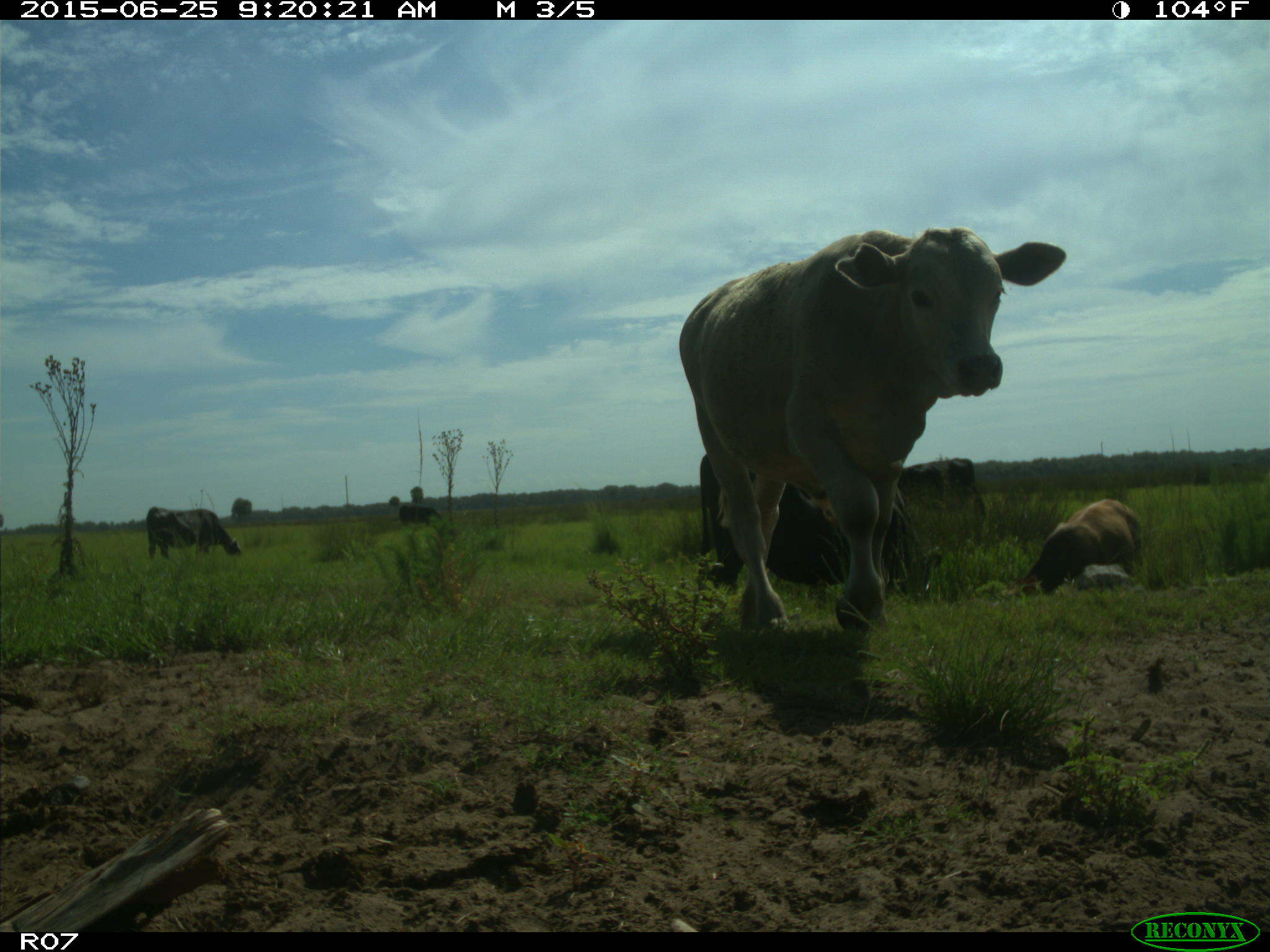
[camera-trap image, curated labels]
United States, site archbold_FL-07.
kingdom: Animalia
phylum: Chordata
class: Mammalia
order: Artiodactyla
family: Bovidae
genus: Bos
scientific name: Bos taurus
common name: domestic cow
Bos taurus (domestic cow).